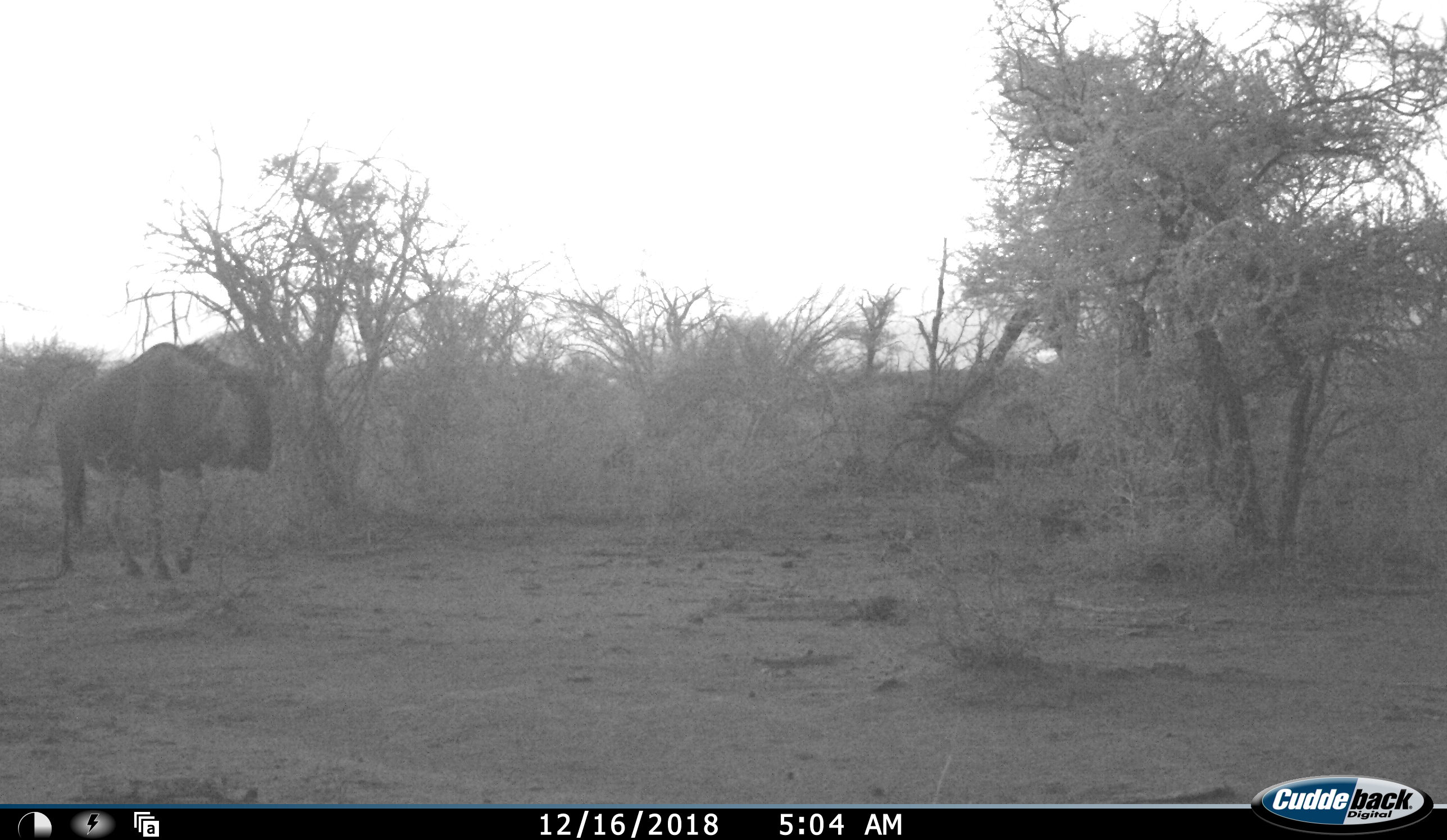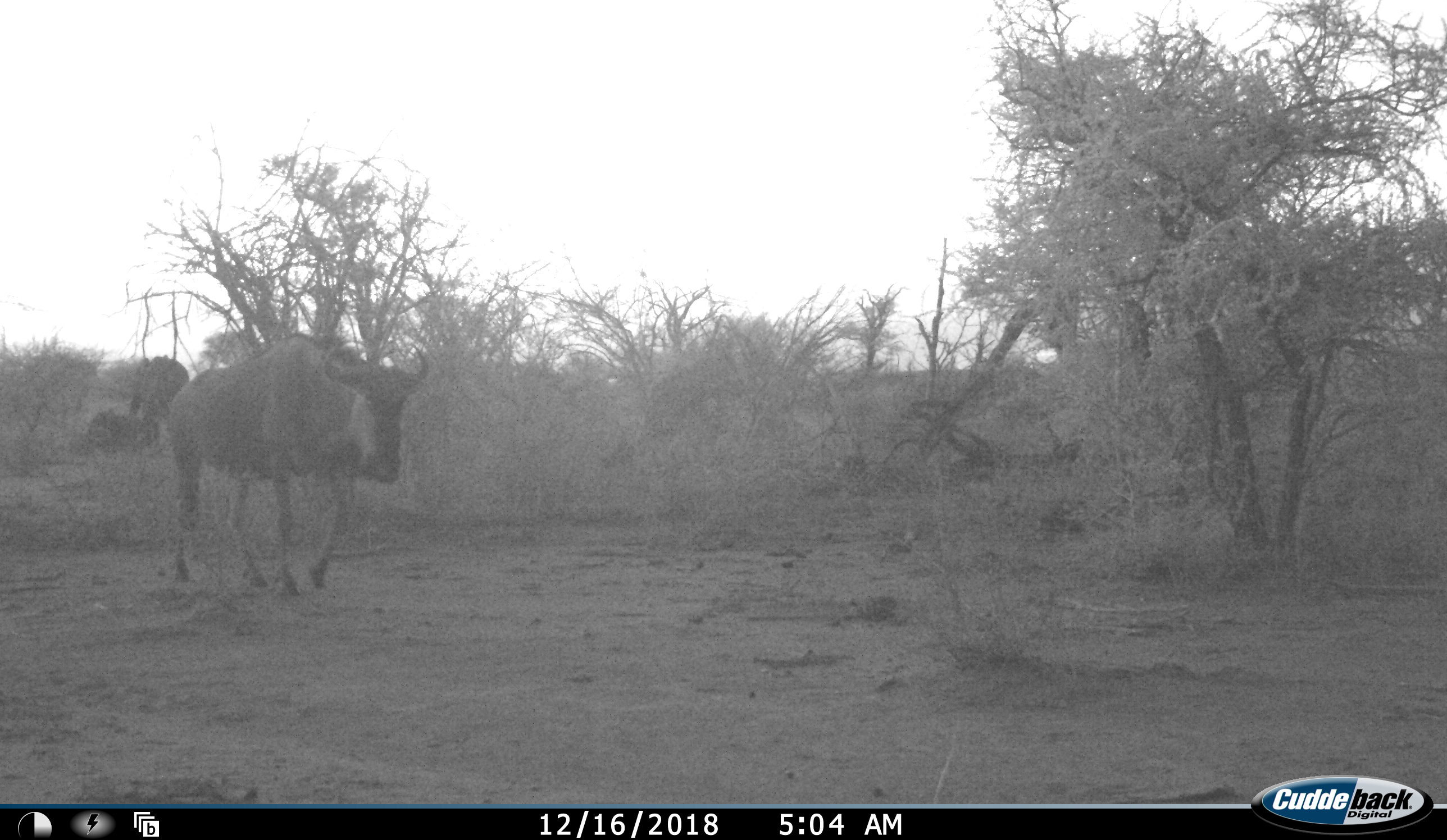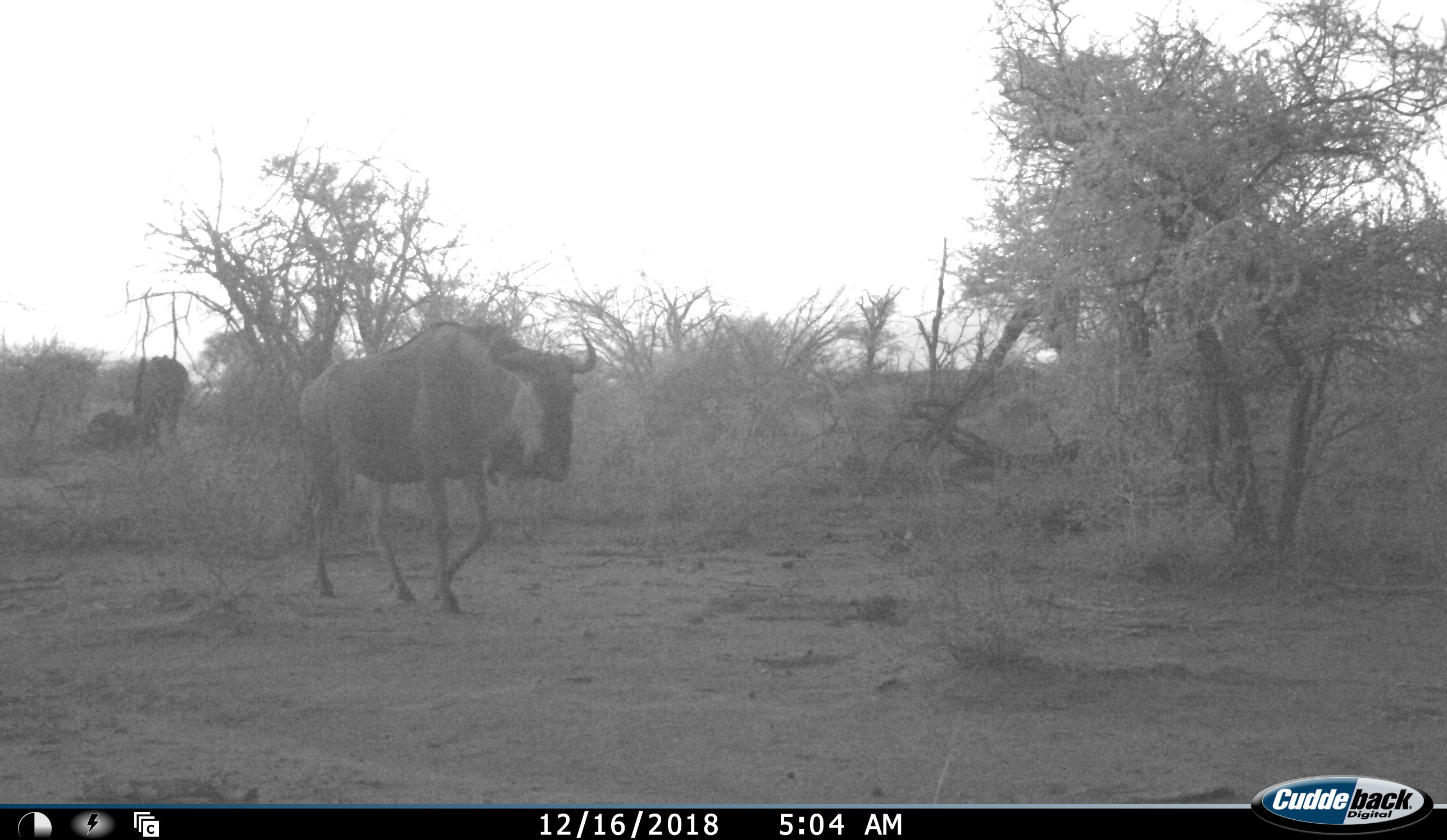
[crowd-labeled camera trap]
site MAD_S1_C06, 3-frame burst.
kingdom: Animalia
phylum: Chordata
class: Mammalia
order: Artiodactyla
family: Bovidae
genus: Connochaetes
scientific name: Connochaetes taurinus taurinus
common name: blue wildebeest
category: wildebeestblue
Wildebeestblue (blue wildebeest) (Connochaetes taurinus taurinus), count 1. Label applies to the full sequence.